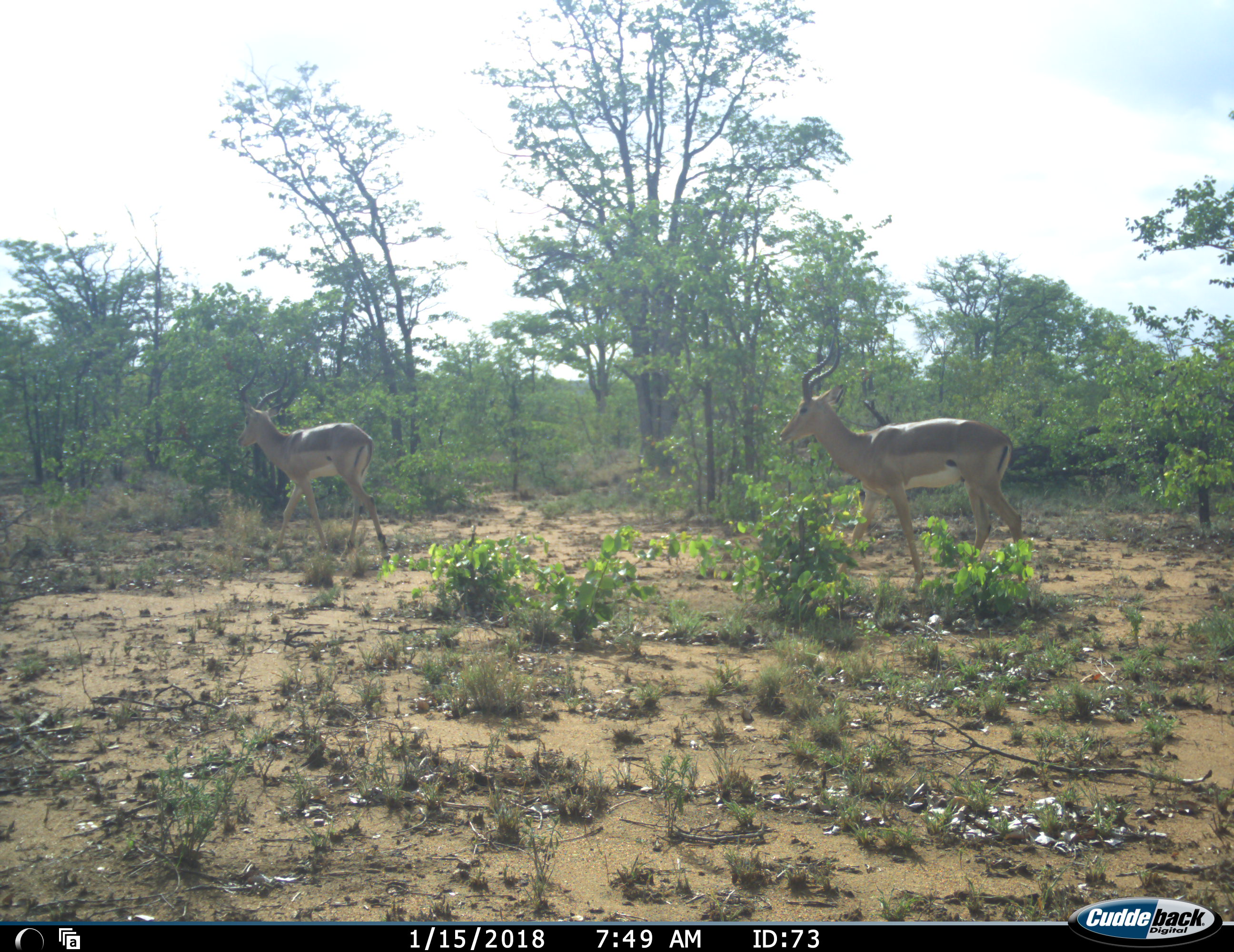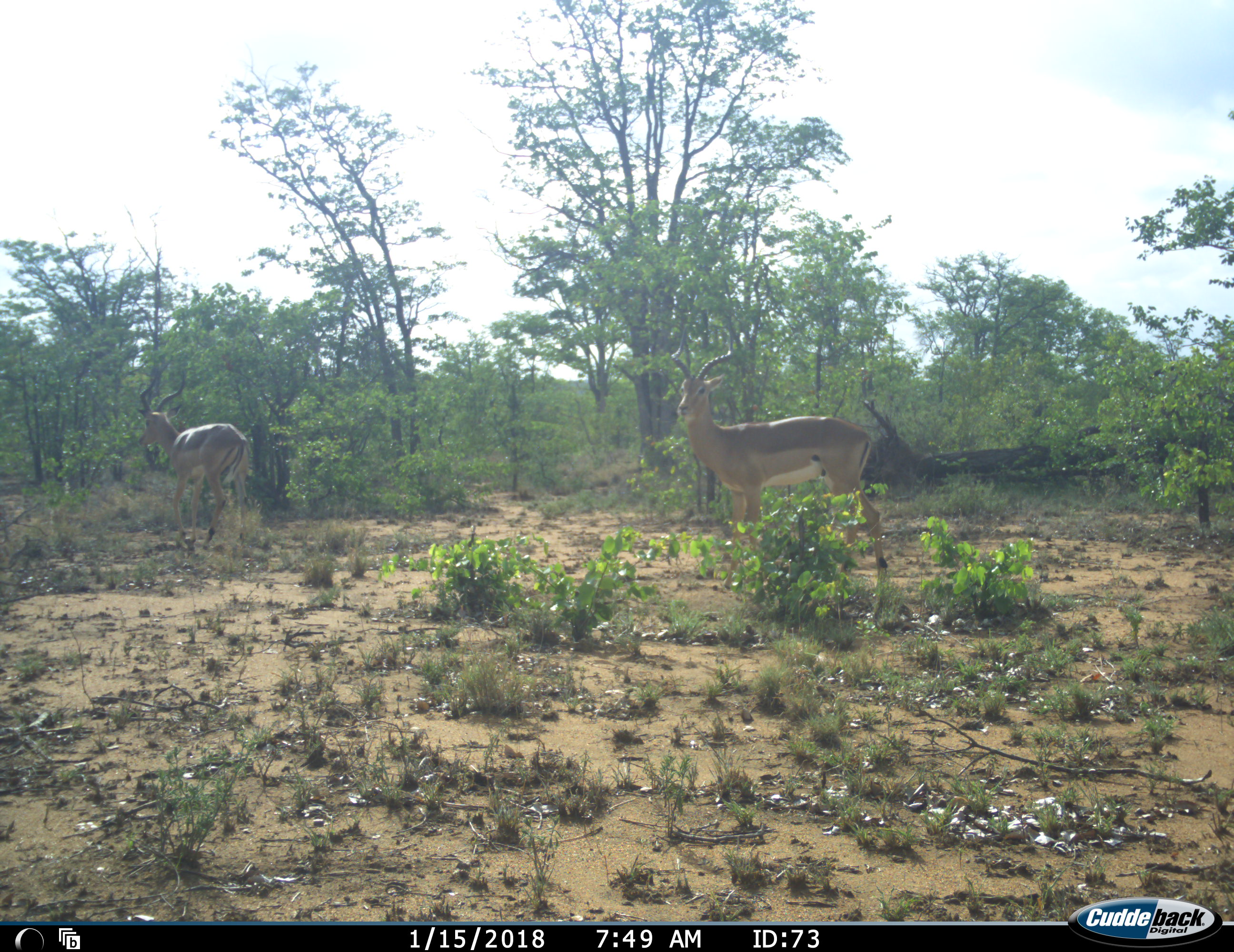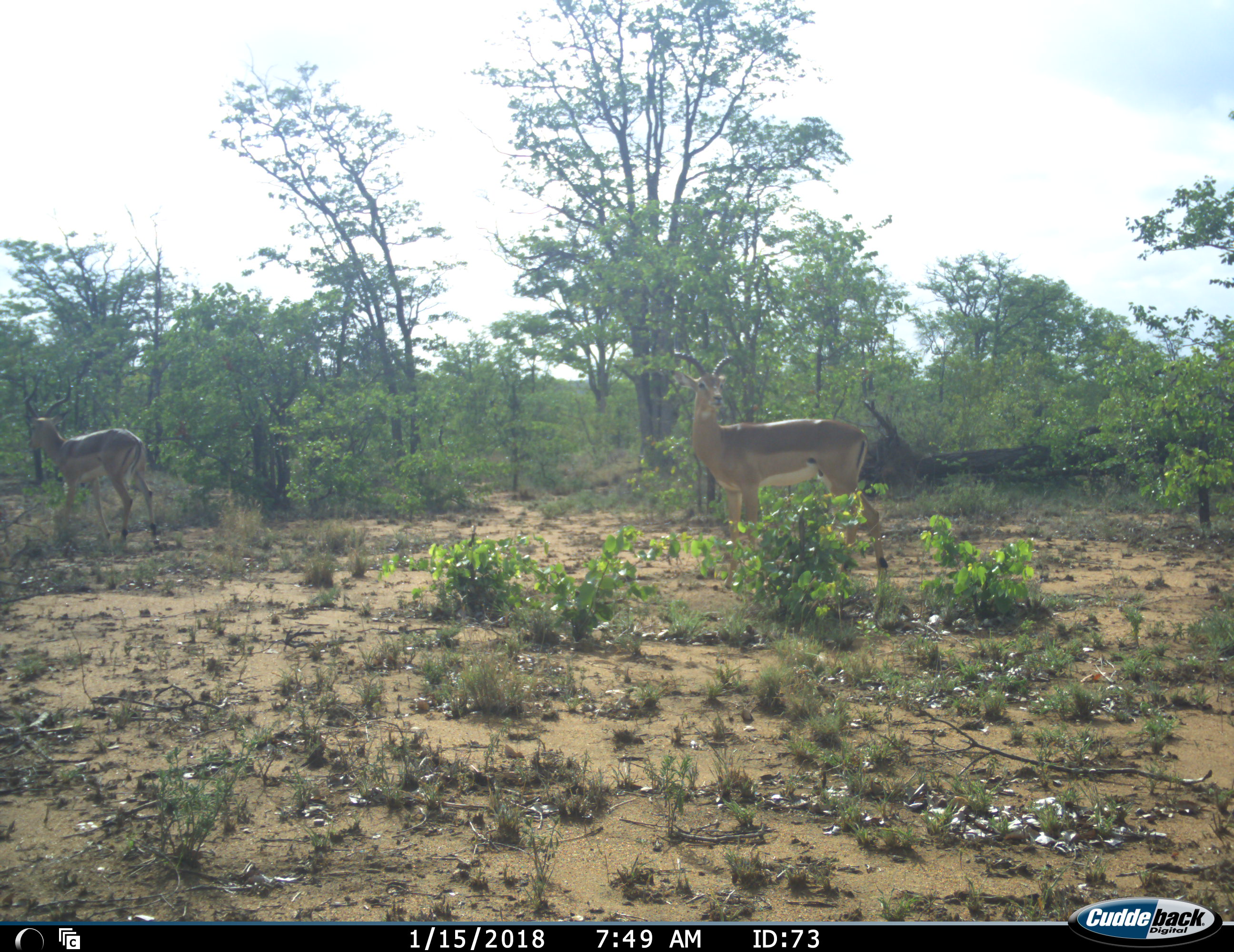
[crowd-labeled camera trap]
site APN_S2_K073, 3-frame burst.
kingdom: Animalia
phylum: Chordata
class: Mammalia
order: Artiodactyla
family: Bovidae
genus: Aepyceros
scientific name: Aepyceros melampus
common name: impala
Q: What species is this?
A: Impala (Aepyceros melampus).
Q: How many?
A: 2.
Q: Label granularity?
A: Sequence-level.